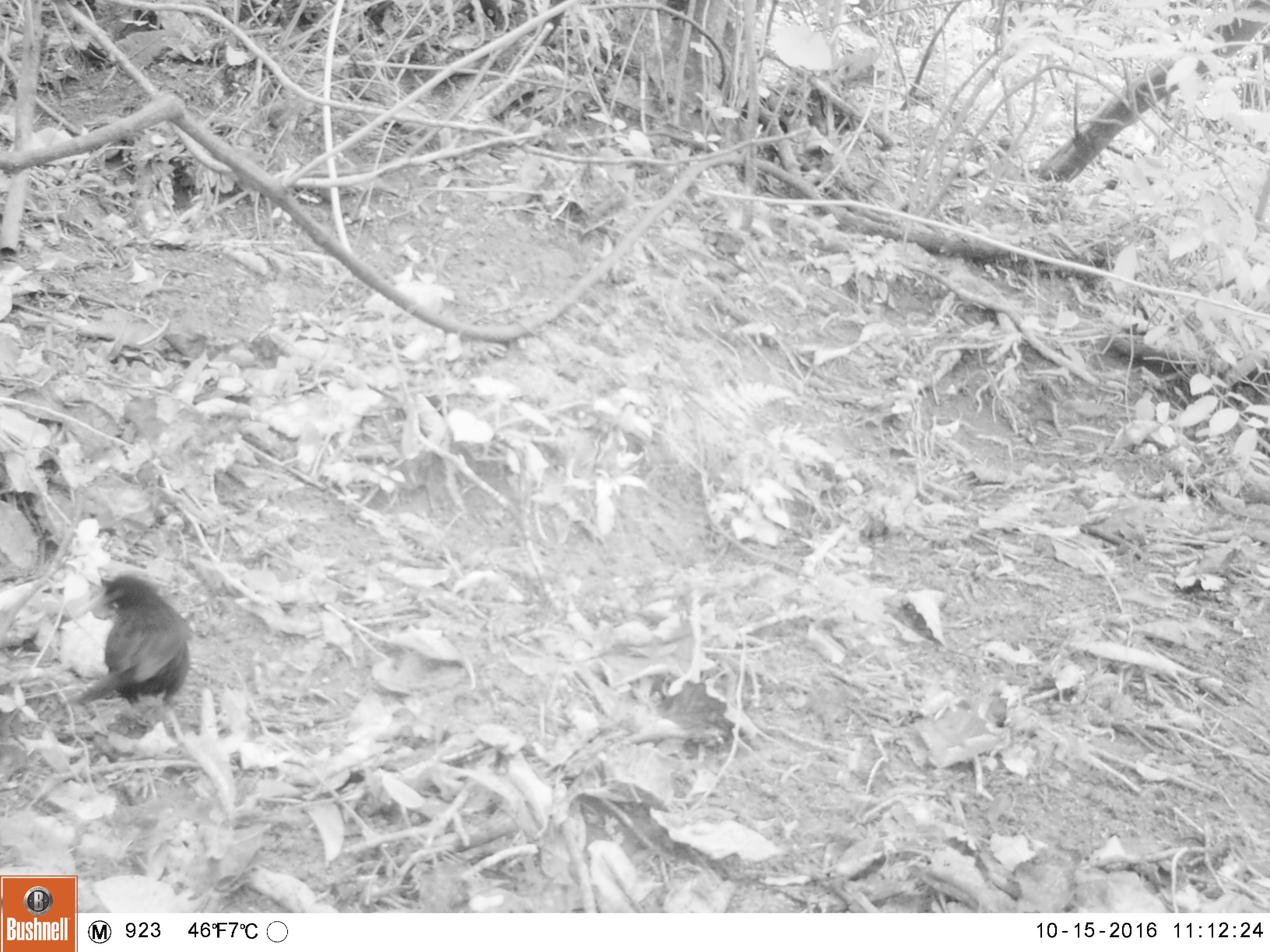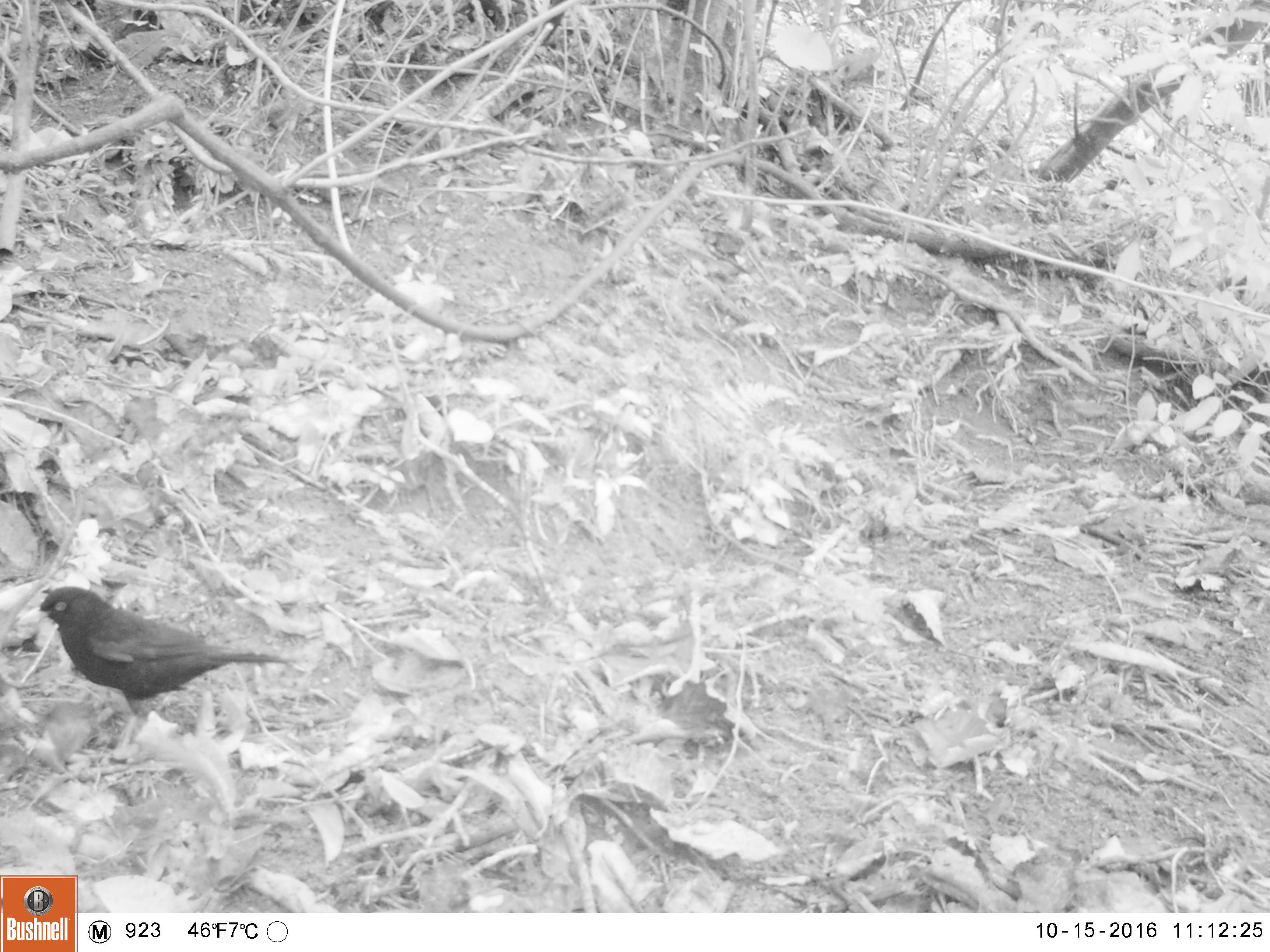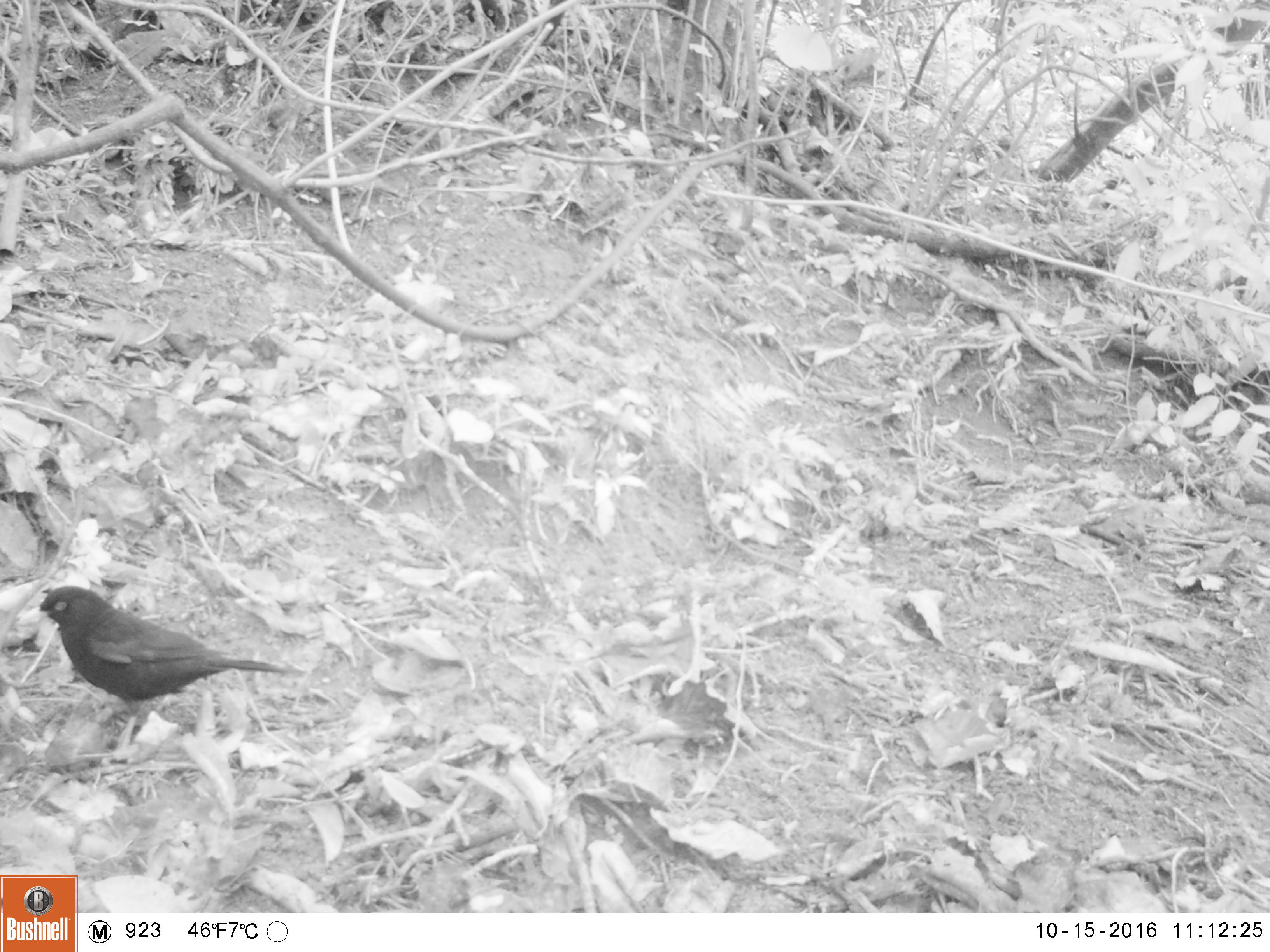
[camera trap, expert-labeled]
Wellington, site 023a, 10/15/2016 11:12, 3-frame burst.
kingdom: Animalia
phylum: Chordata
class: Aves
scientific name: Aves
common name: bird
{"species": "bird (Aves)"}